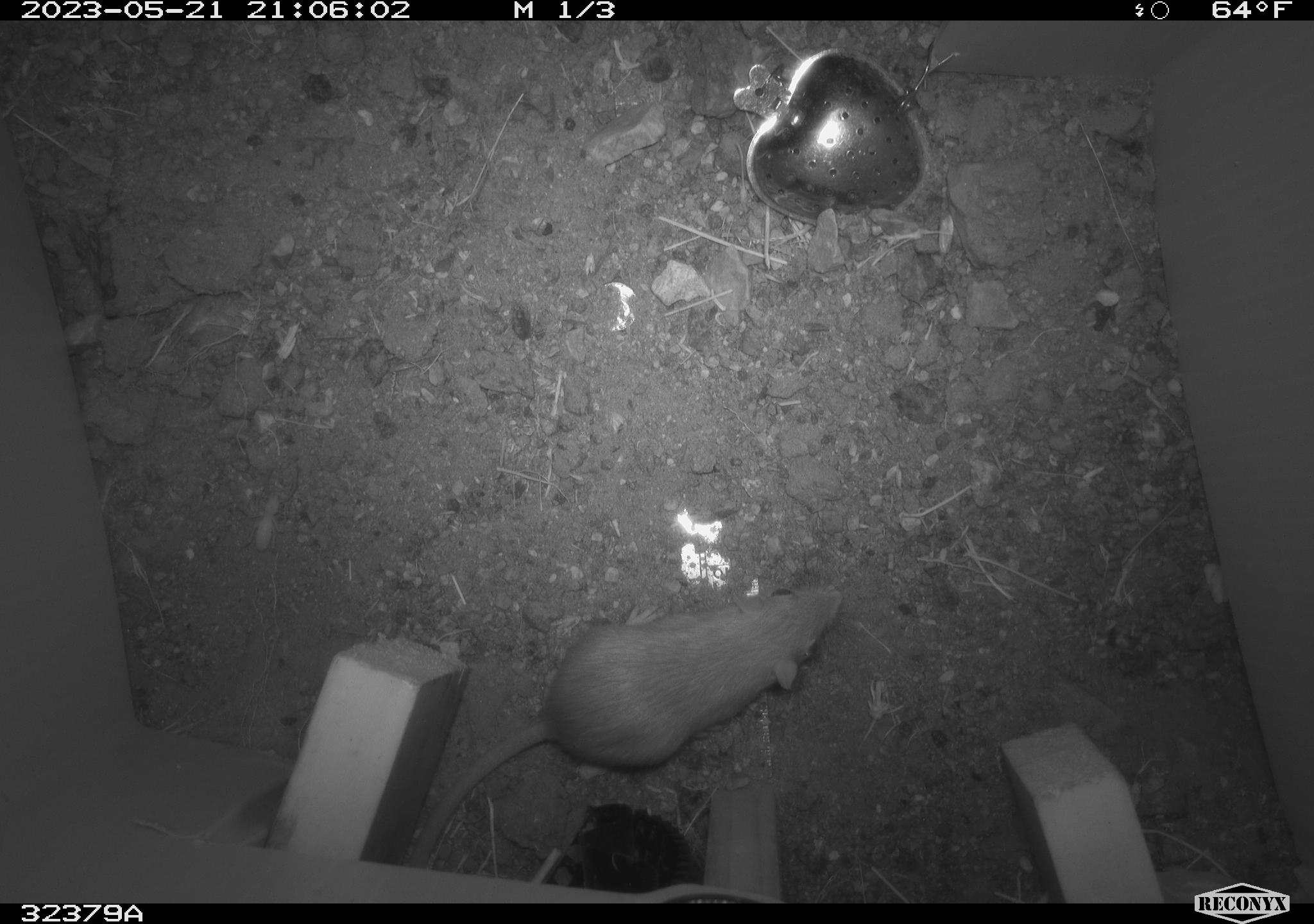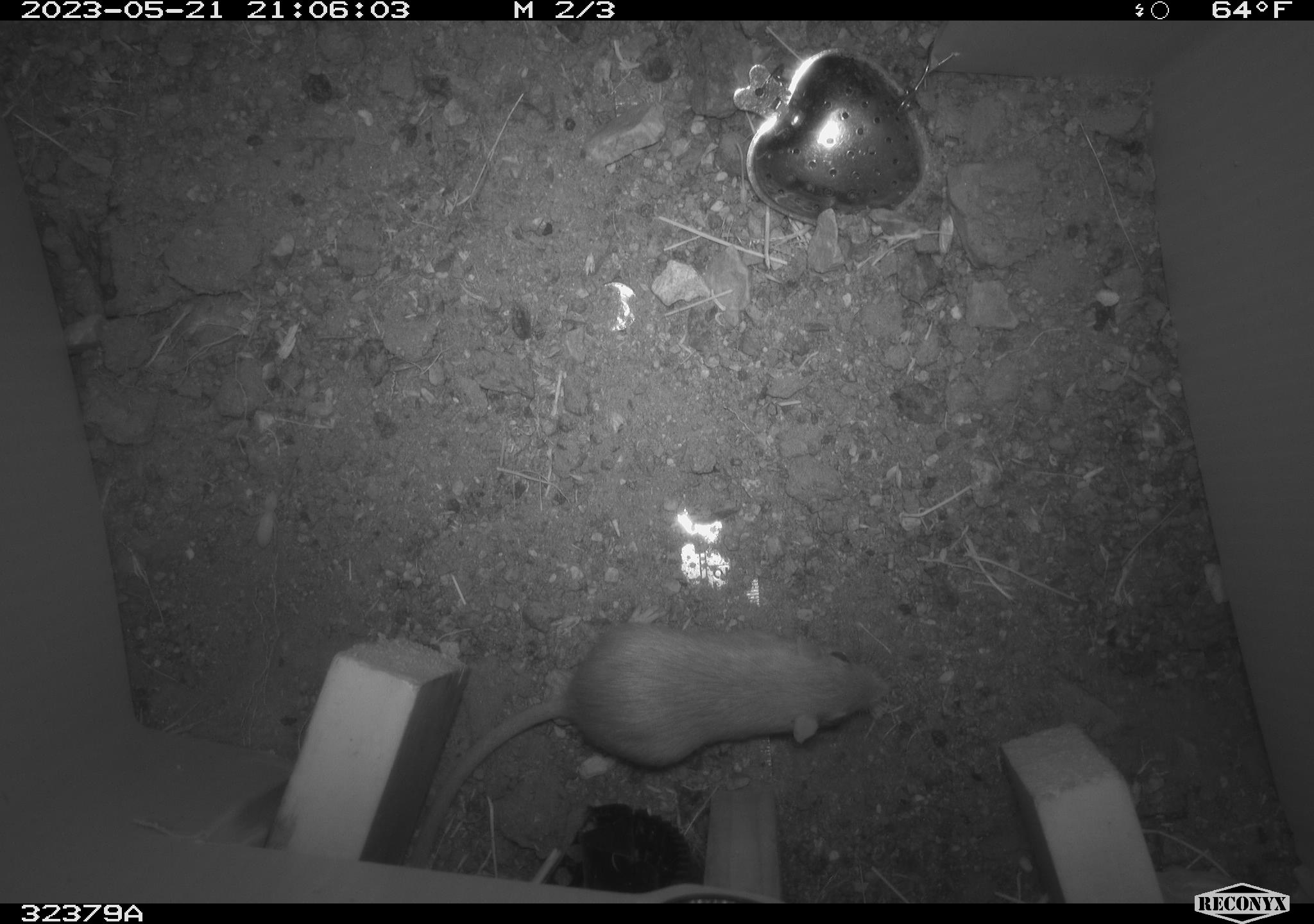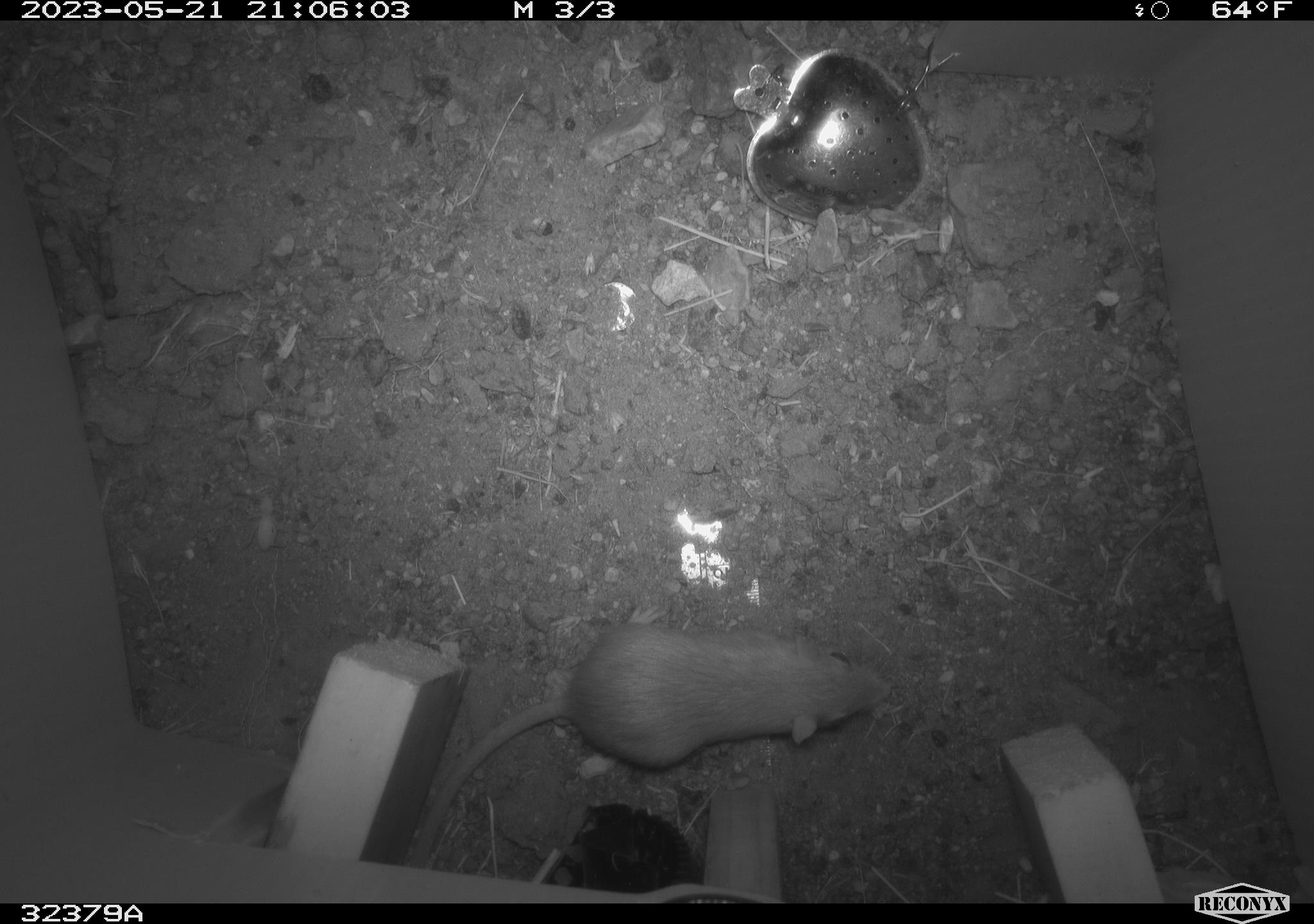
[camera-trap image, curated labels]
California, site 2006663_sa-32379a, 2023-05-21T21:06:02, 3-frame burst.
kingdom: Animalia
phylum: Chordata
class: Mammalia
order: Rodentia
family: Heteromyidae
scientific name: Heteromyidae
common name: kangaroo rats and pocket mice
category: heteromyidae family